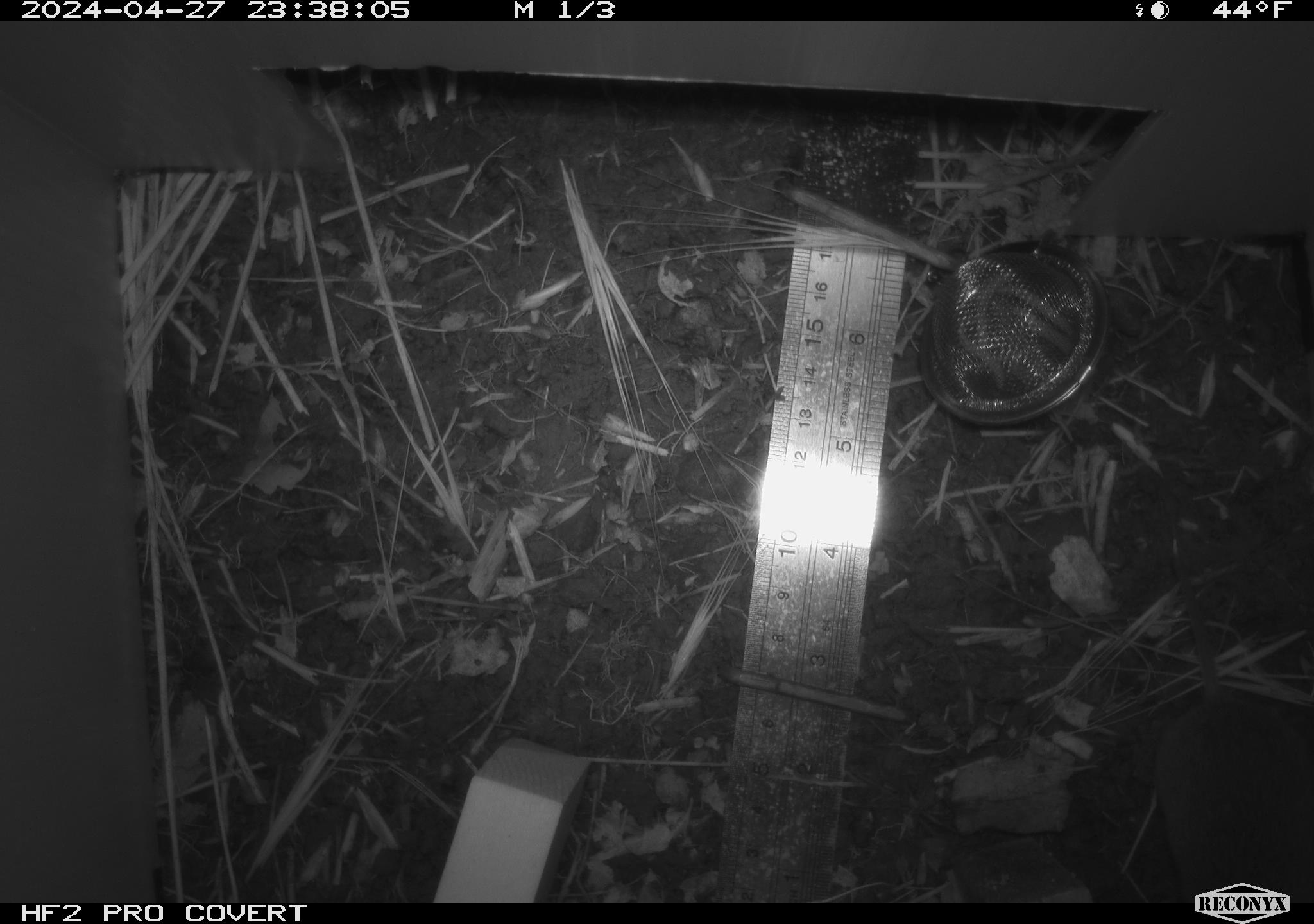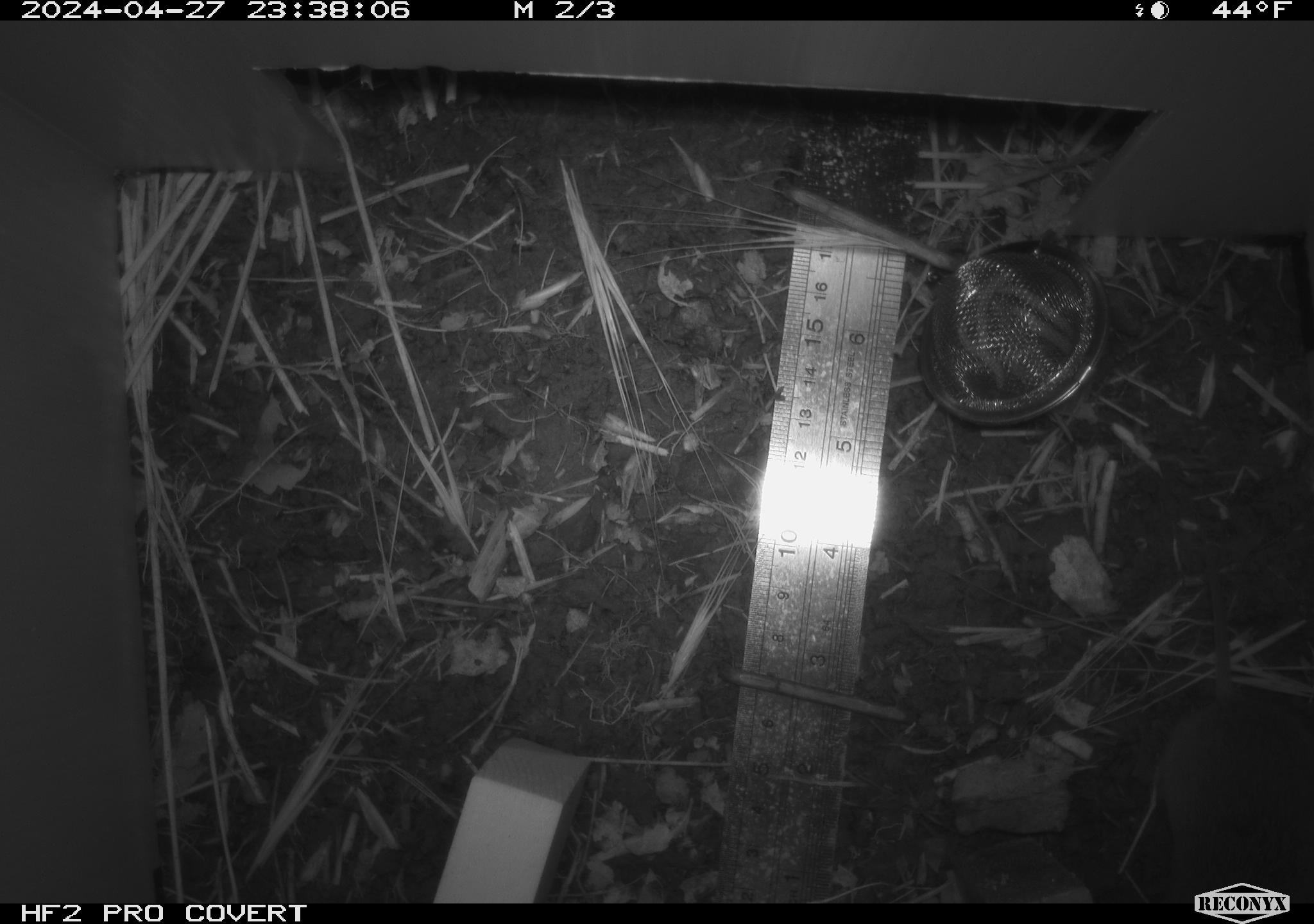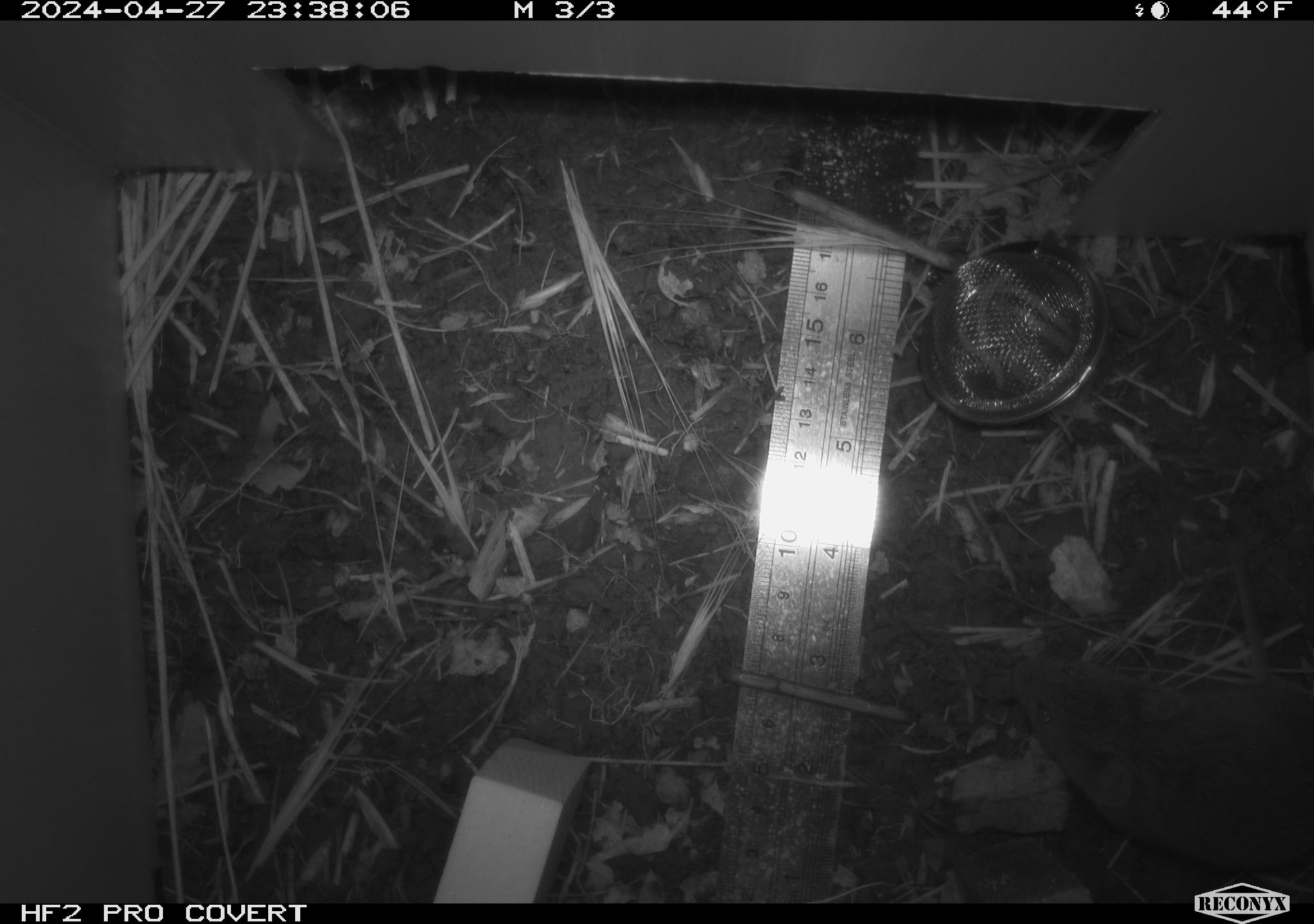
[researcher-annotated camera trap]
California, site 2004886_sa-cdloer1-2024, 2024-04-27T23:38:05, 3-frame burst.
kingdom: Animalia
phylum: Chordata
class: Mammalia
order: Rodentia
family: Cricetidae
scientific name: Arvicolinae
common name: voles, lemmings, and muskrats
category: arvicolinae subfamily